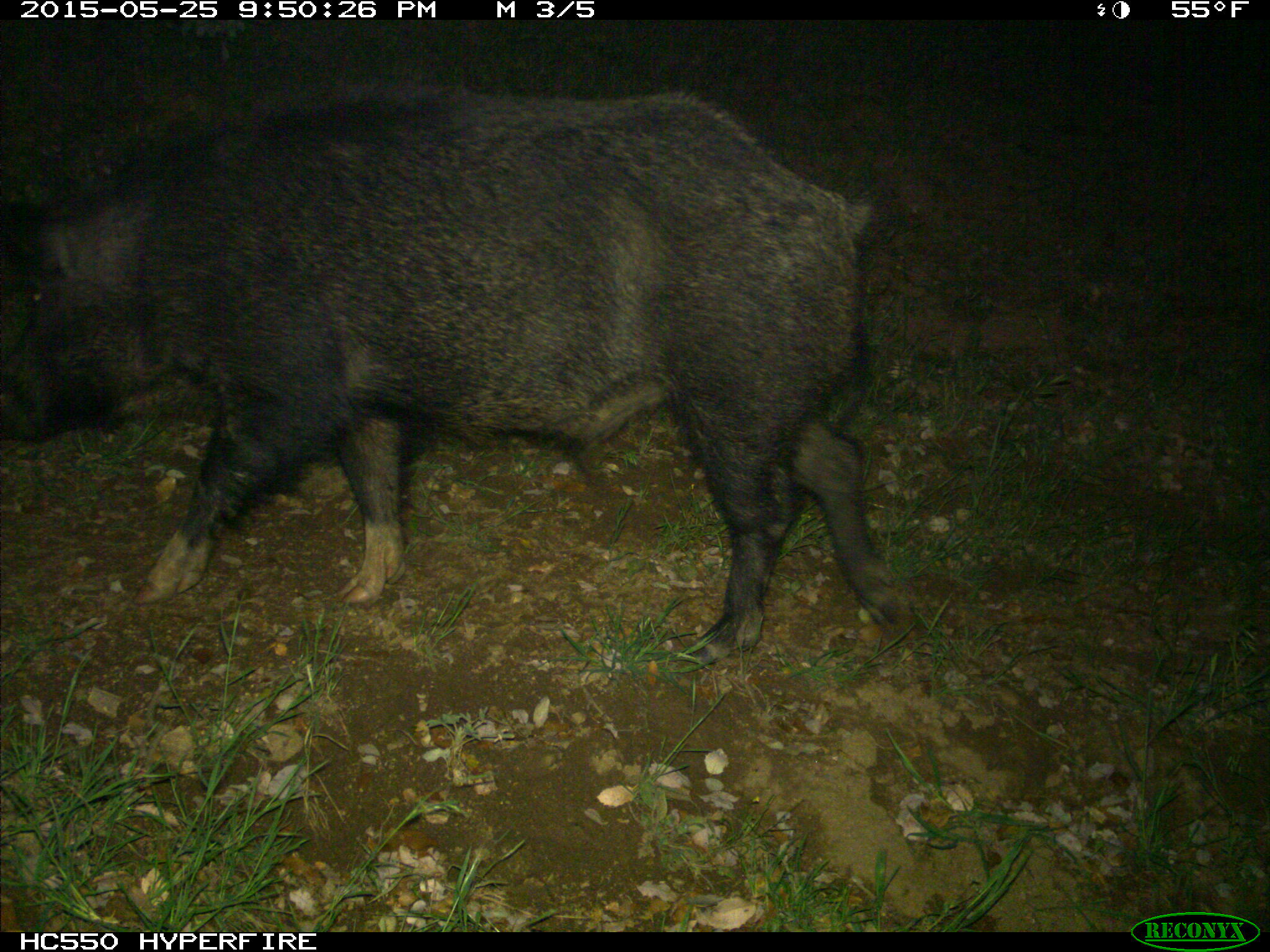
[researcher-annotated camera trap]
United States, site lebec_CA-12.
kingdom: Animalia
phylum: Chordata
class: Mammalia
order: Artiodactyla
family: Suidae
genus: Sus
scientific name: Sus scrofa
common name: wild boar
Sus scrofa (wild boar).